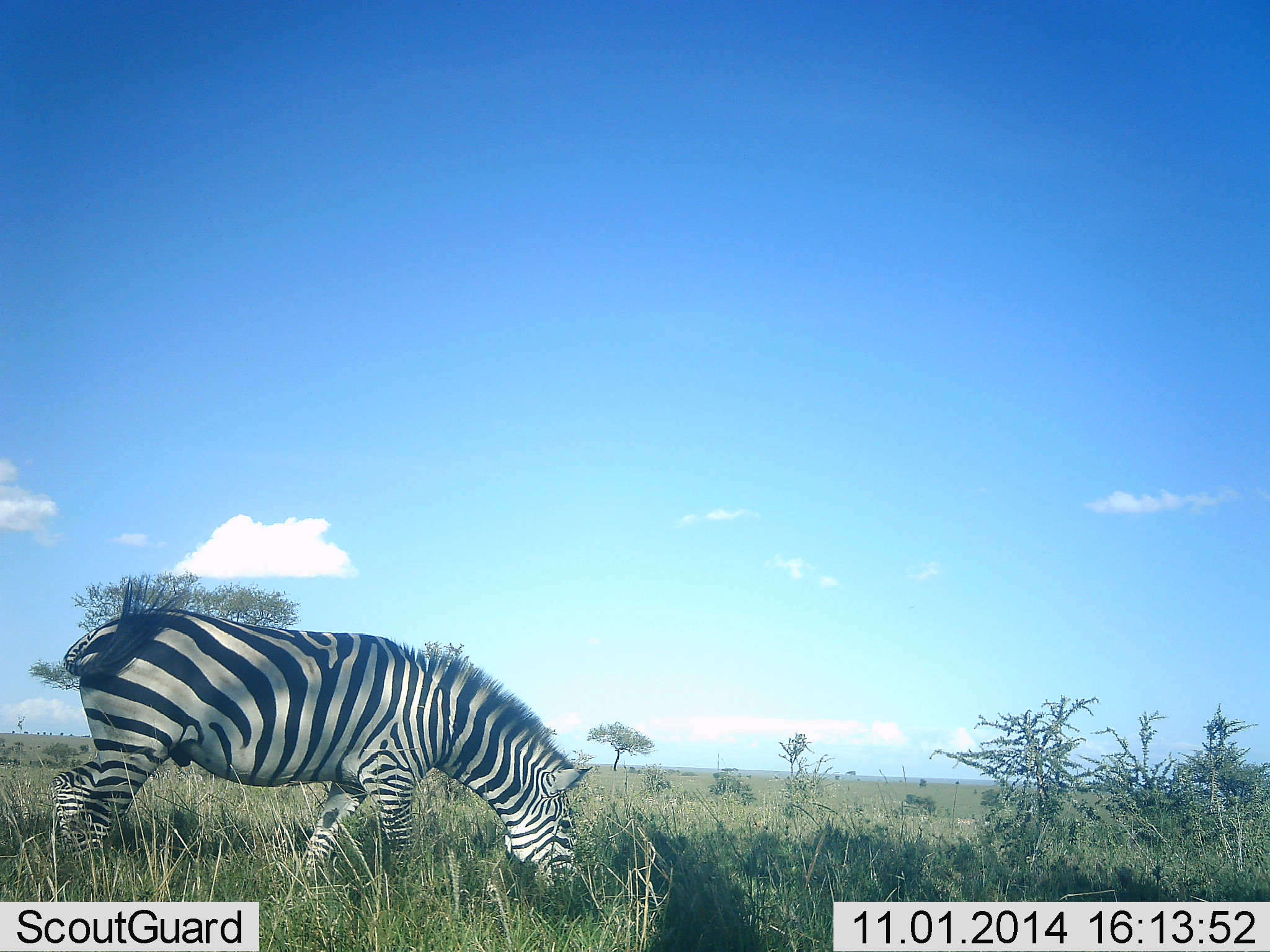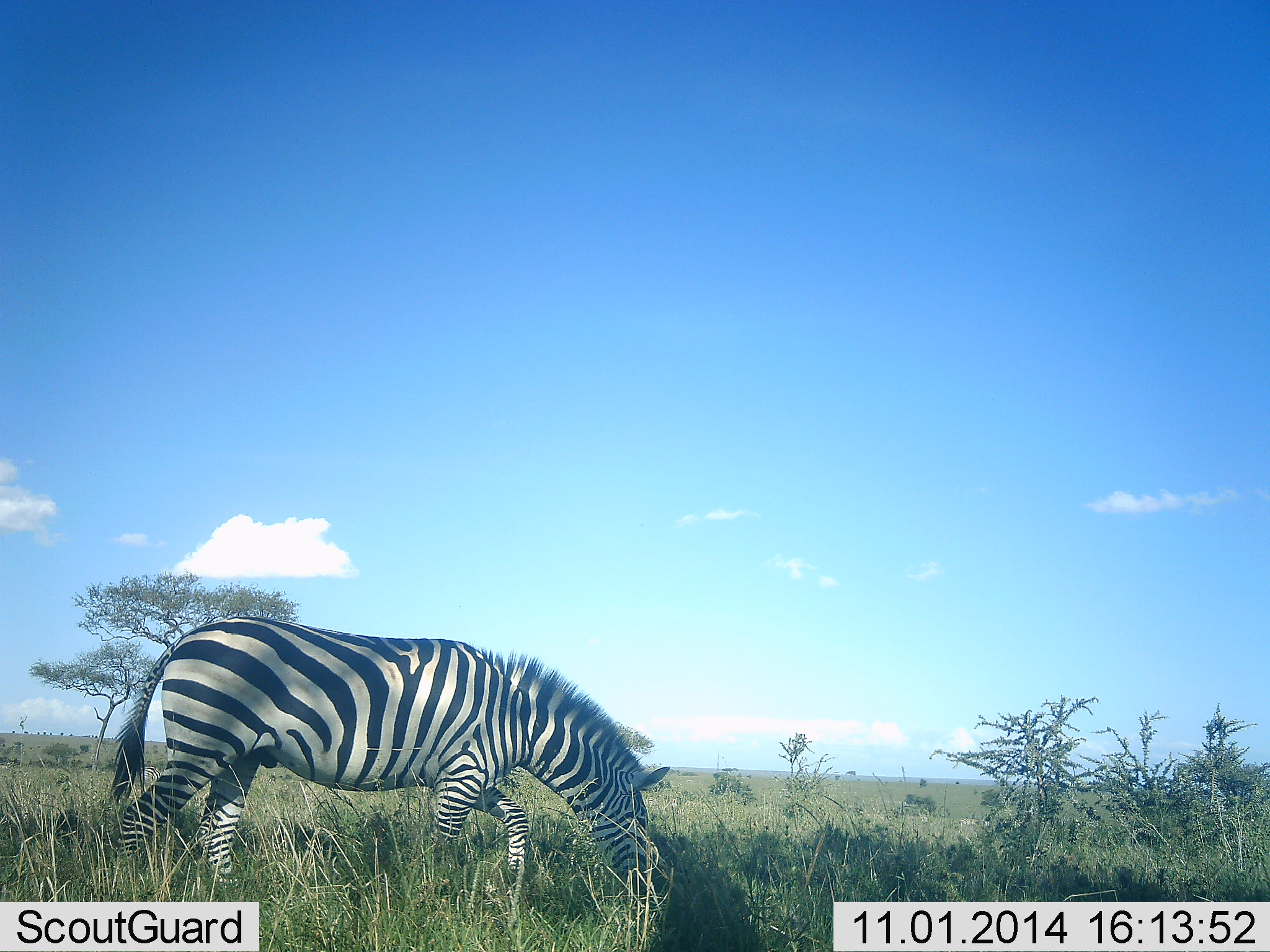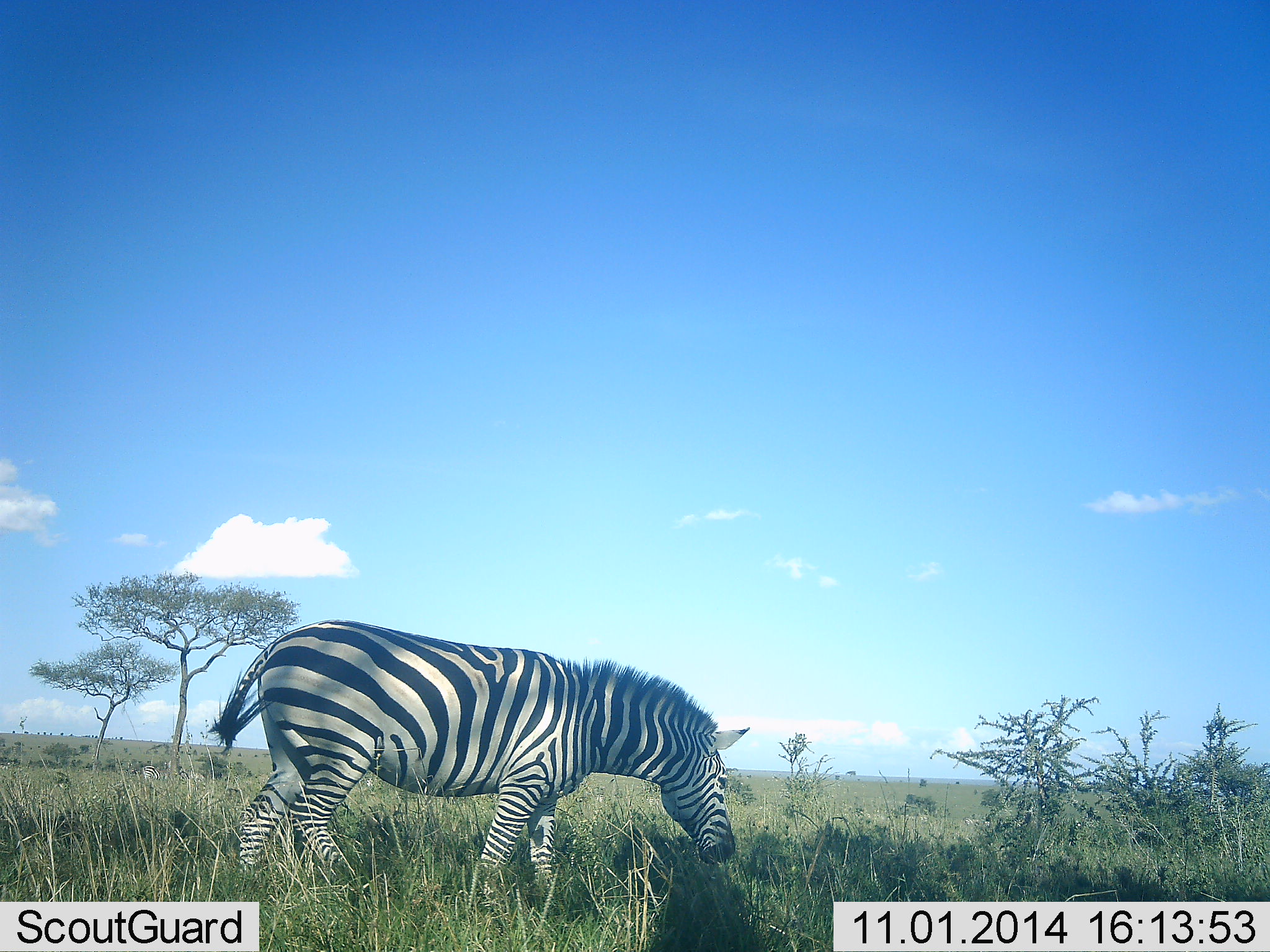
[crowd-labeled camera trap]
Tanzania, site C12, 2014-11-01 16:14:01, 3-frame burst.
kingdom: Animalia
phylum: Chordata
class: Mammalia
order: Perissodactyla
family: Equidae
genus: Equus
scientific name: Equus quagga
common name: plains zebra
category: zebra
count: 1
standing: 10%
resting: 0%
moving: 70%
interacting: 0%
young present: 0%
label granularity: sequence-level